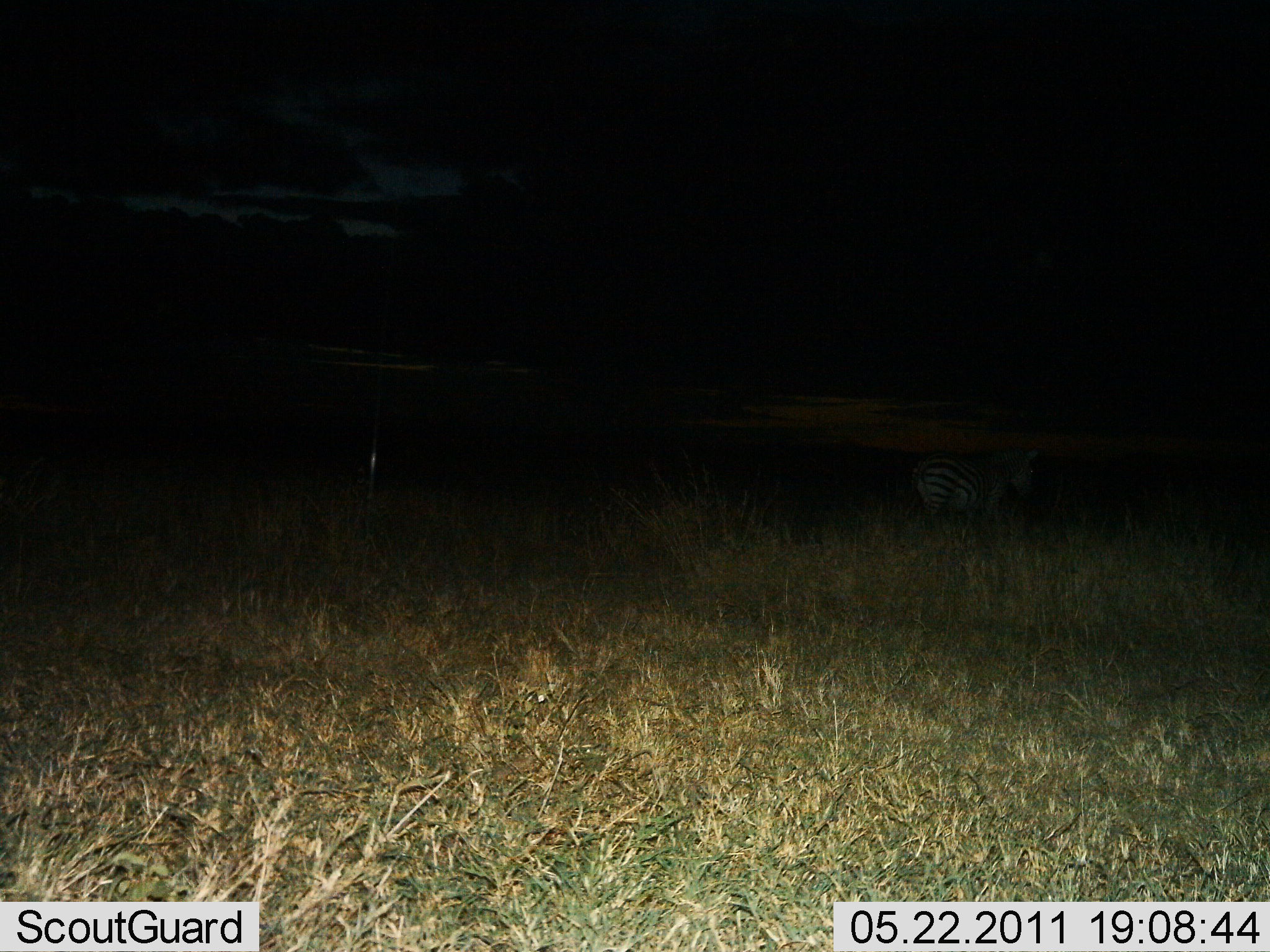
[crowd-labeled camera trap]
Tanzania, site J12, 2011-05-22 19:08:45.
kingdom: Animalia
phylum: Chordata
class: Mammalia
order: Perissodactyla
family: Equidae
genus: Equus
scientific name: Equus quagga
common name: plains zebra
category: zebra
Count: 1.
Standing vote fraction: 85%.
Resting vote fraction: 0%.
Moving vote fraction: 15%.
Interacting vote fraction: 0%.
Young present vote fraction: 0%.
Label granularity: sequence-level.